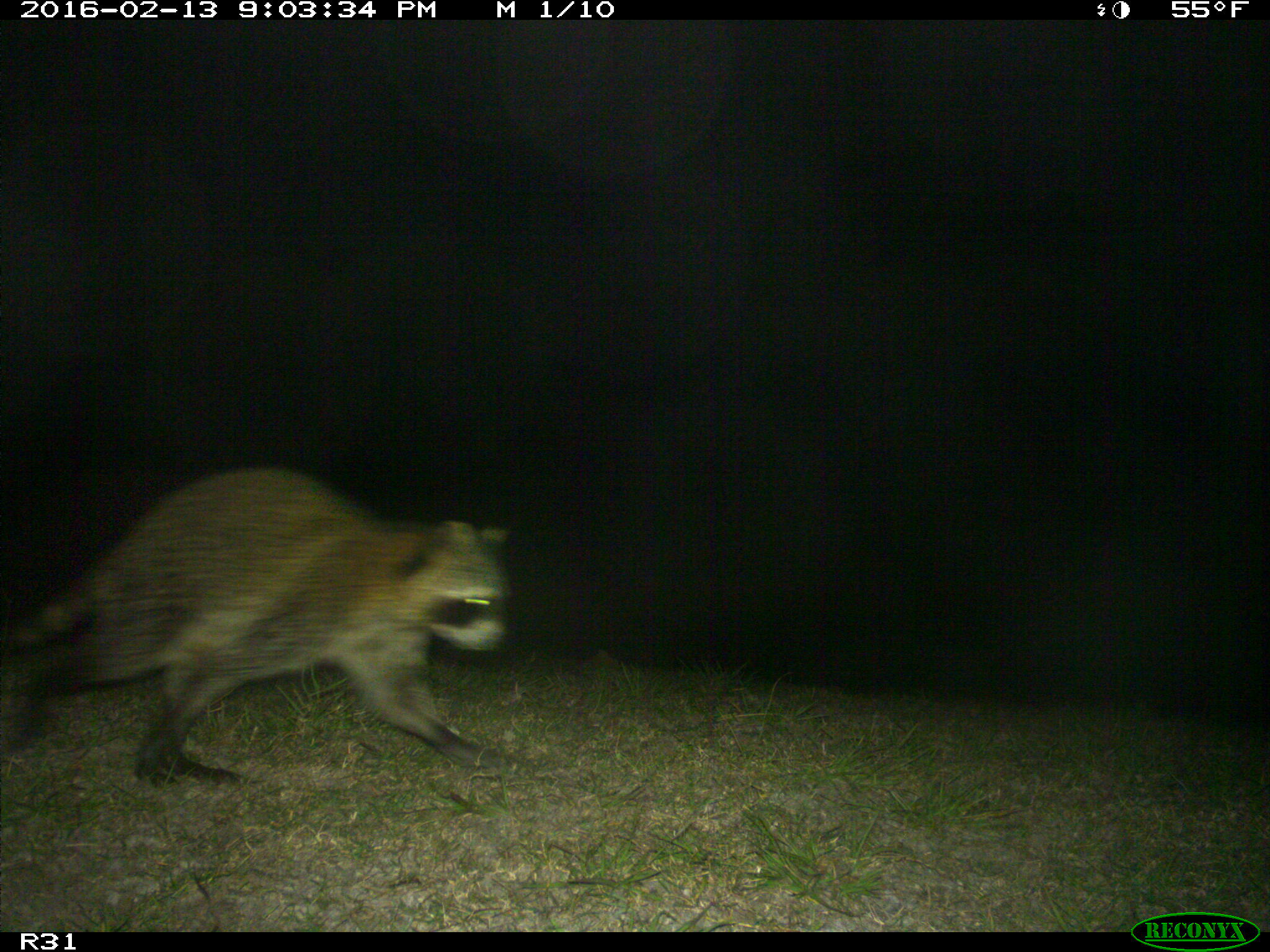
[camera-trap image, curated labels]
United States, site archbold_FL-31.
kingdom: Animalia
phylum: Chordata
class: Mammalia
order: Carnivora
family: Procyonidae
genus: Procyon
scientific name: Procyon lotor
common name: common raccoon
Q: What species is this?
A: Procyon lotor (common raccoon).